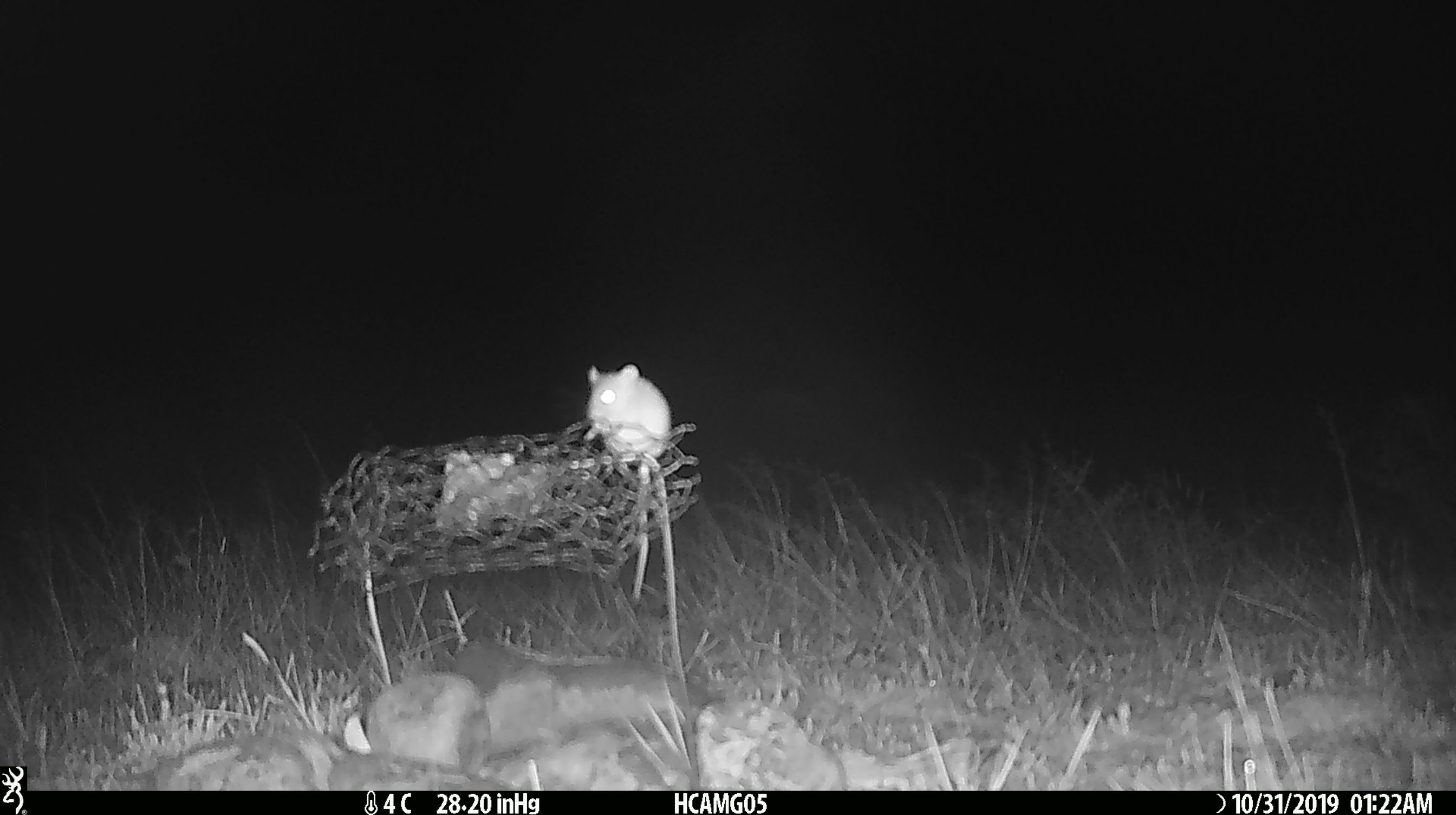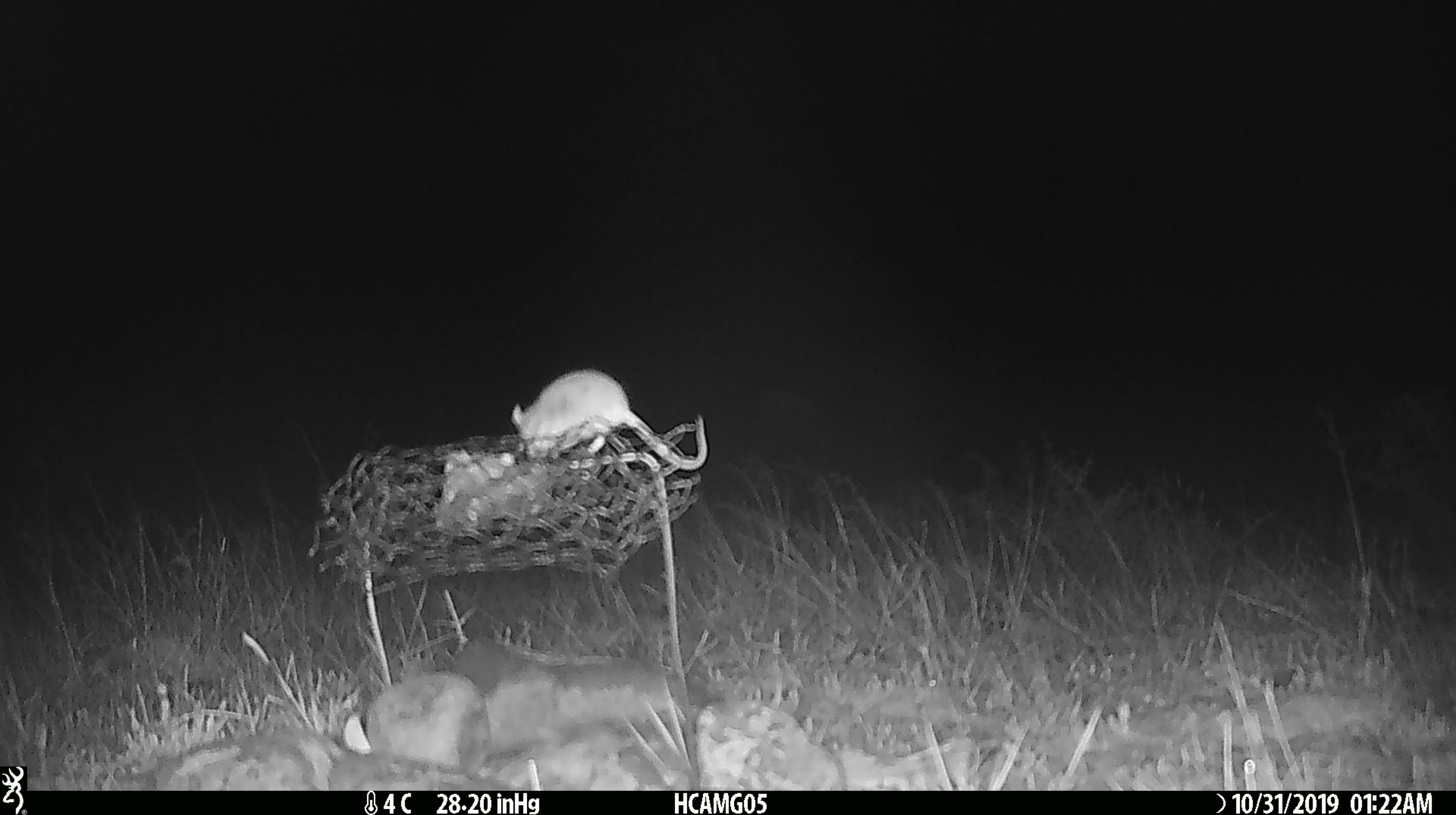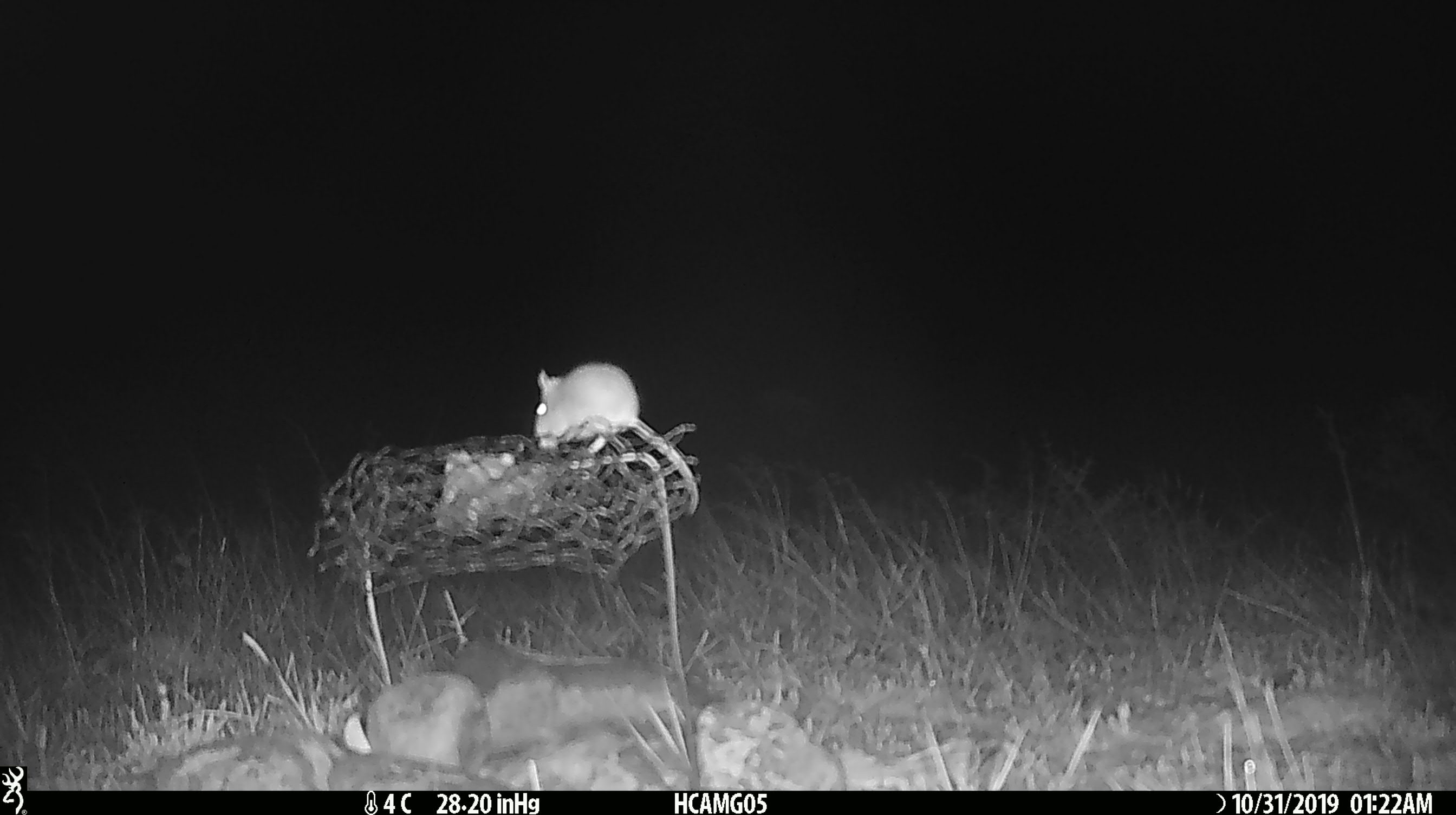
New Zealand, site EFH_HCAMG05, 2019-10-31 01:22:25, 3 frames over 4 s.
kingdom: Animalia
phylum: Chordata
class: Mammalia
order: Rodentia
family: Muridae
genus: Mus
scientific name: Mus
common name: mouse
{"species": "mouse (Mus)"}